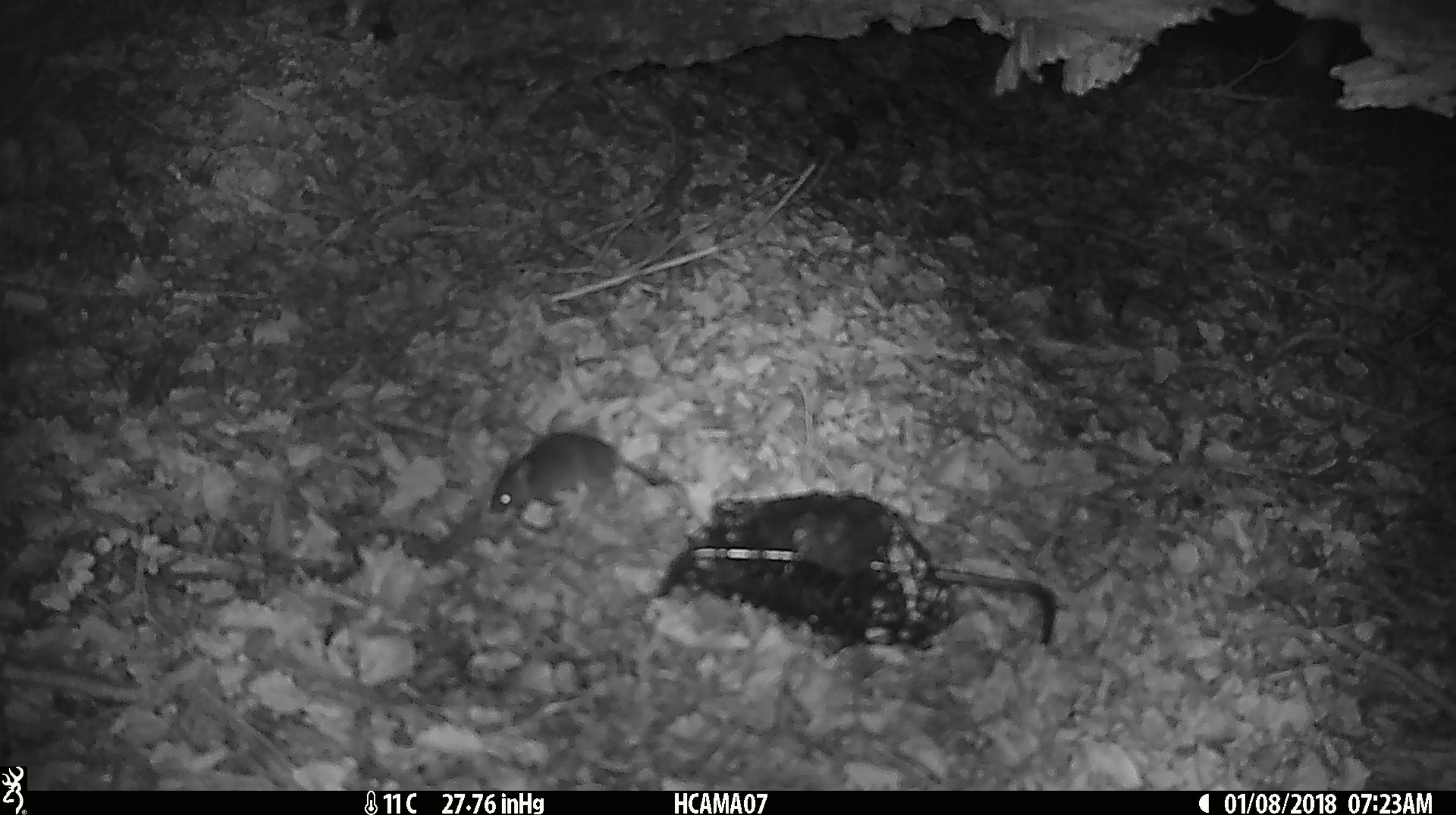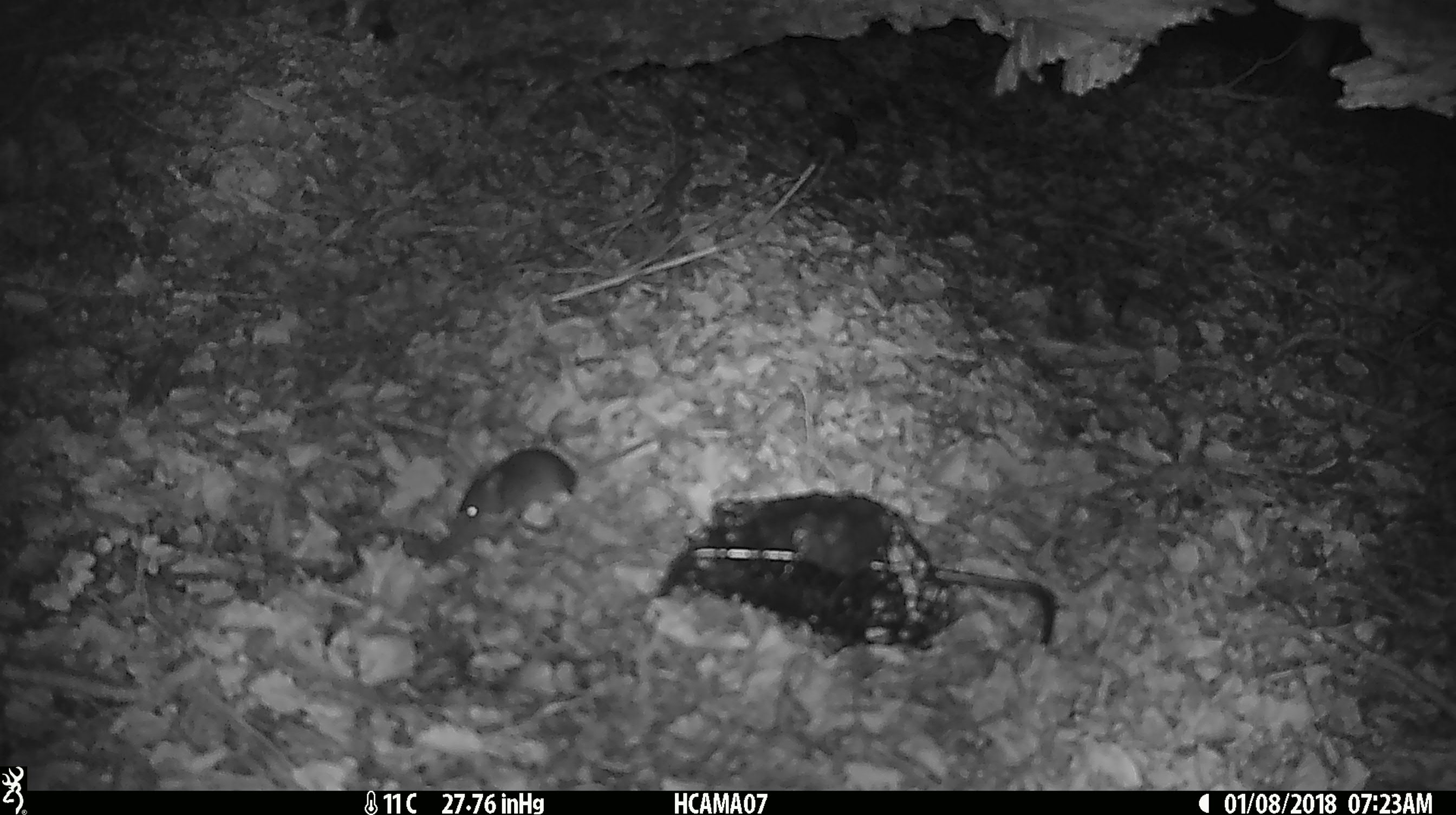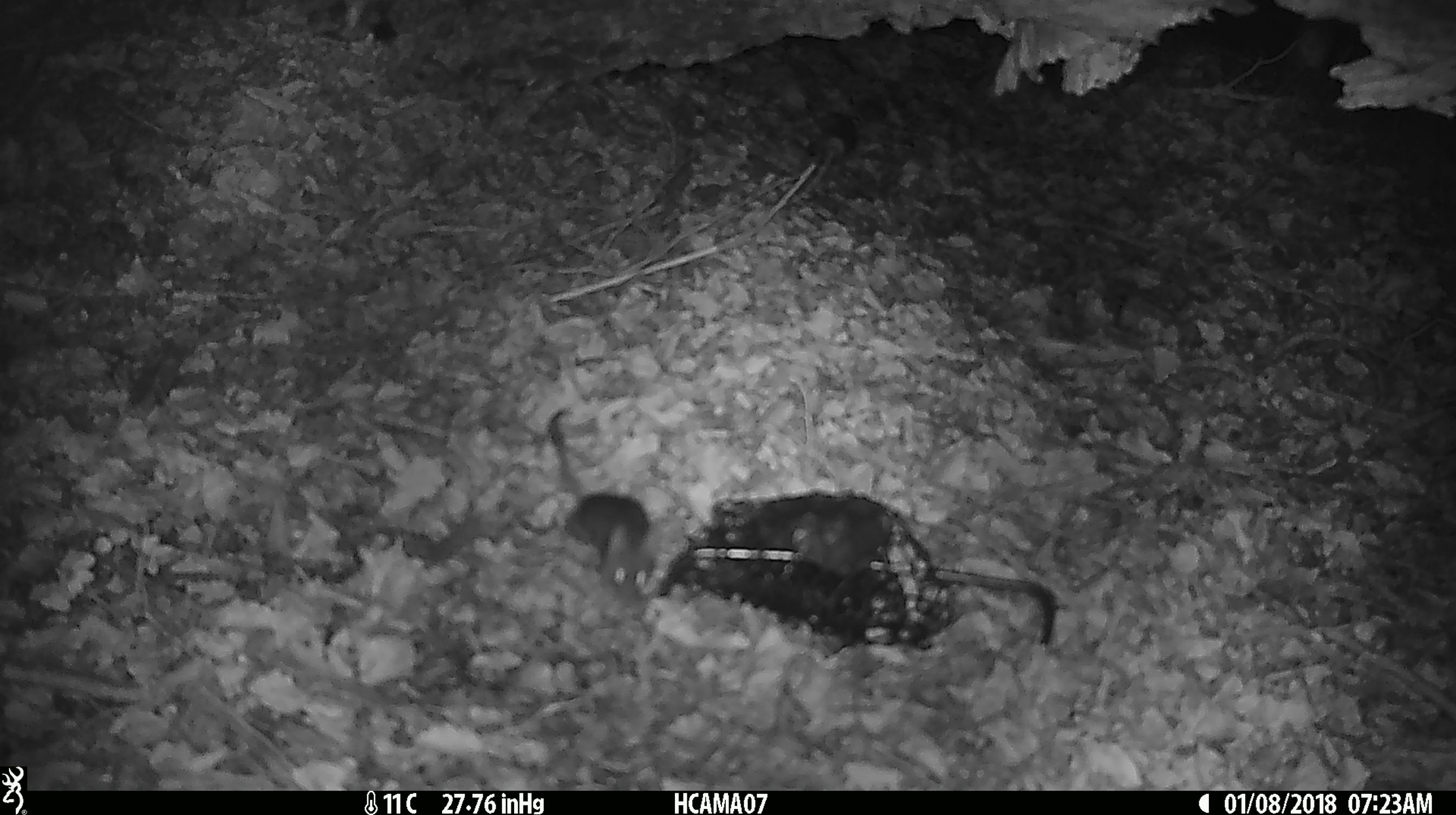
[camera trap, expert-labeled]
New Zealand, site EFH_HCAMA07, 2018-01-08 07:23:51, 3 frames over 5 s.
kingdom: Animalia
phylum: Chordata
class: Mammalia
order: Rodentia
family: Muridae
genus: Mus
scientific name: Mus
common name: mouse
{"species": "mouse (Mus)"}